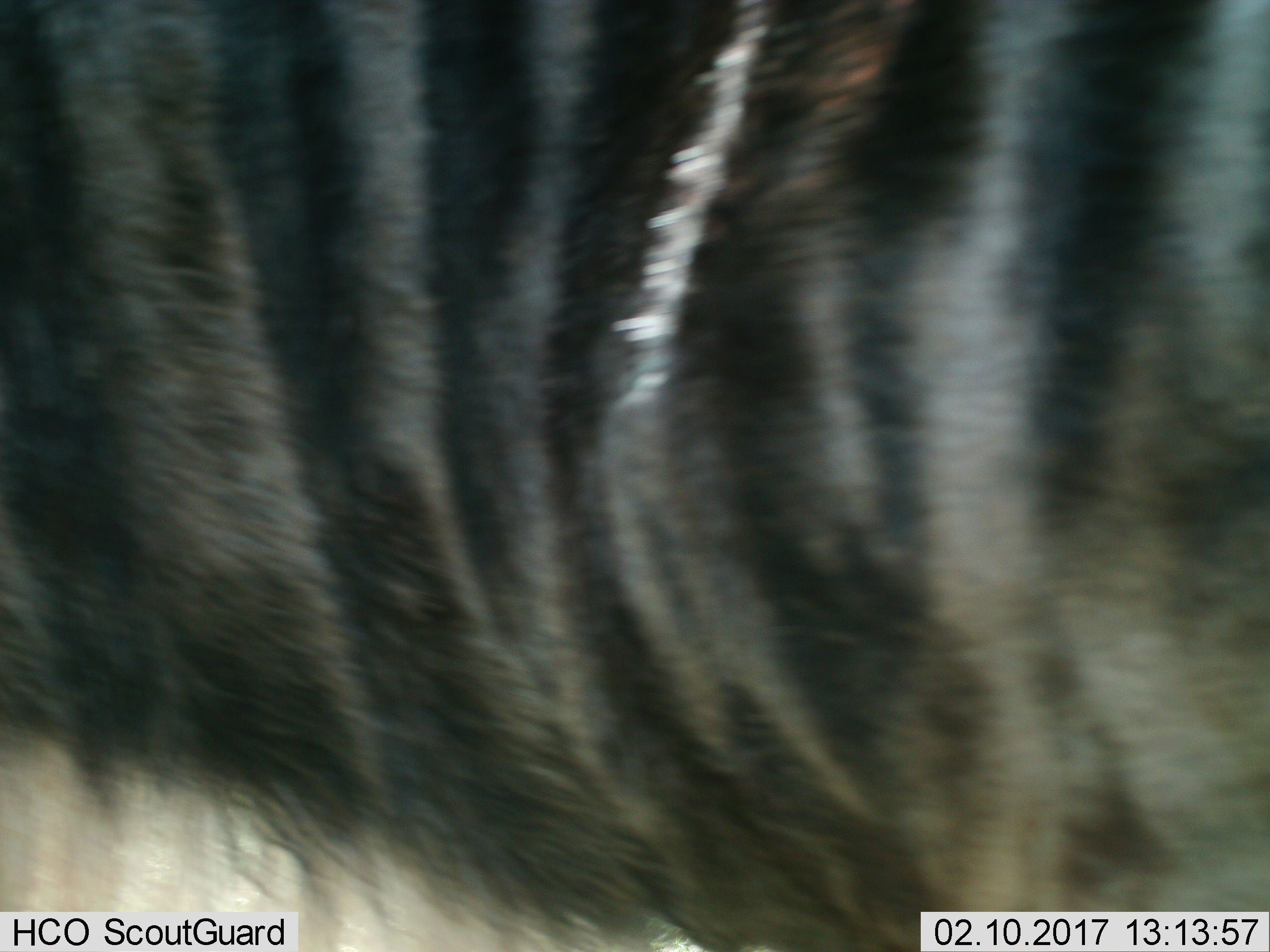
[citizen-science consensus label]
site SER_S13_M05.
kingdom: Animalia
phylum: Chordata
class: Mammalia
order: Artiodactyla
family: Bovidae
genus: Connochaetes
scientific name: Connochaetes taurinus taurinus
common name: blue wildebeest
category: wildebeestblue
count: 1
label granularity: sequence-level